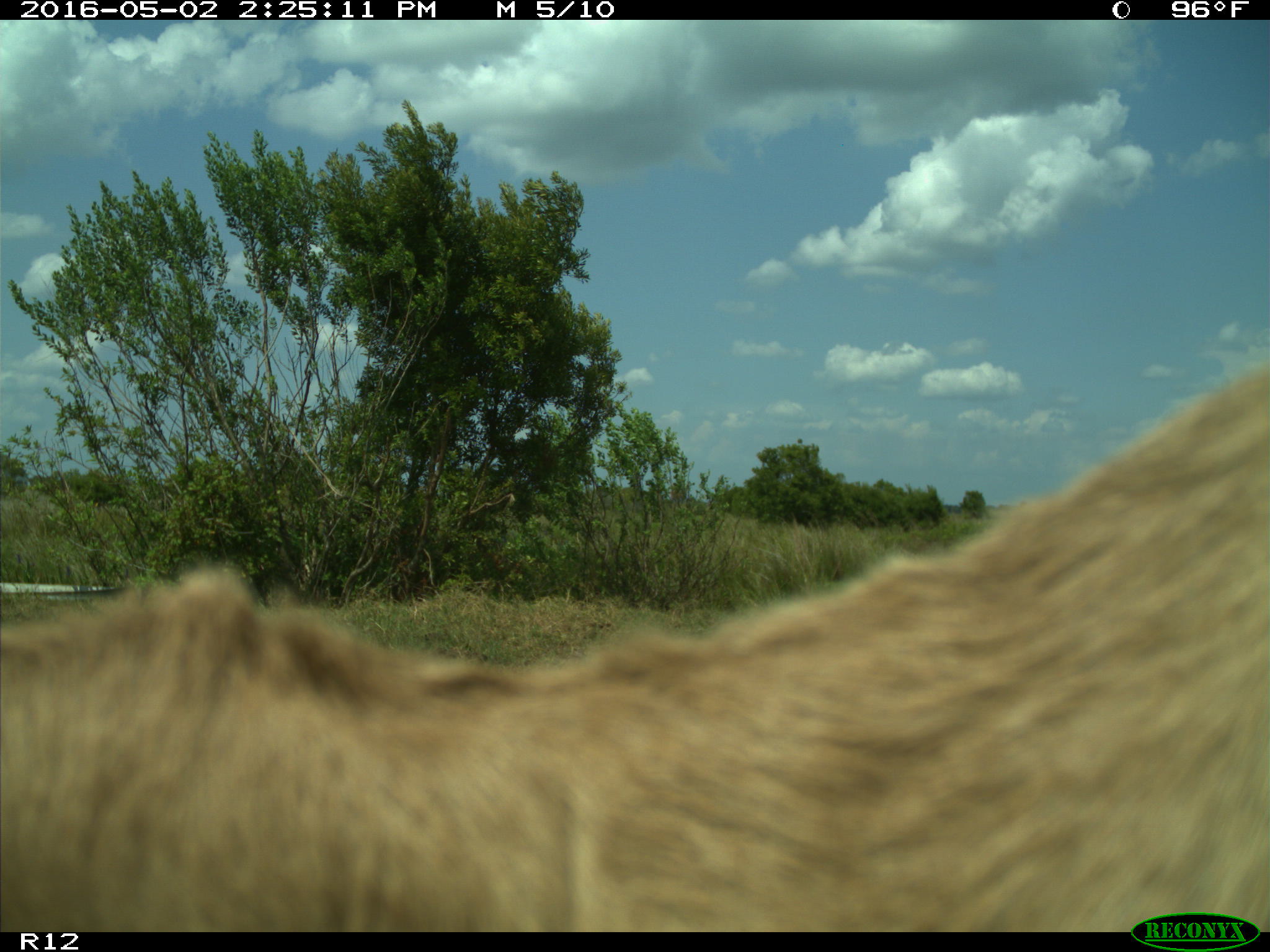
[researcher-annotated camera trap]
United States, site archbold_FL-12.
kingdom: Animalia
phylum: Chordata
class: Mammalia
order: Artiodactyla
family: Bovidae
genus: Bos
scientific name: Bos taurus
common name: domestic cow